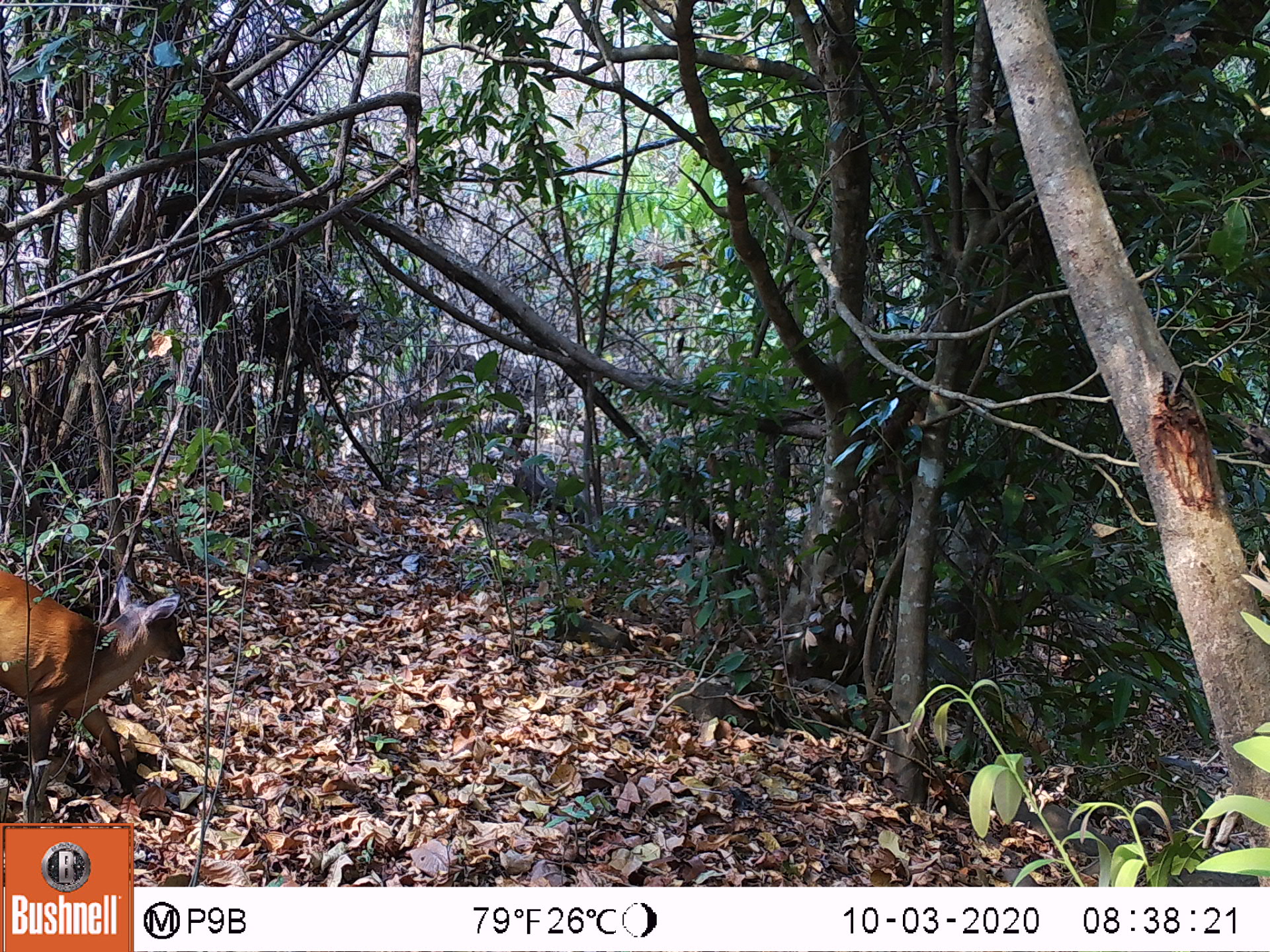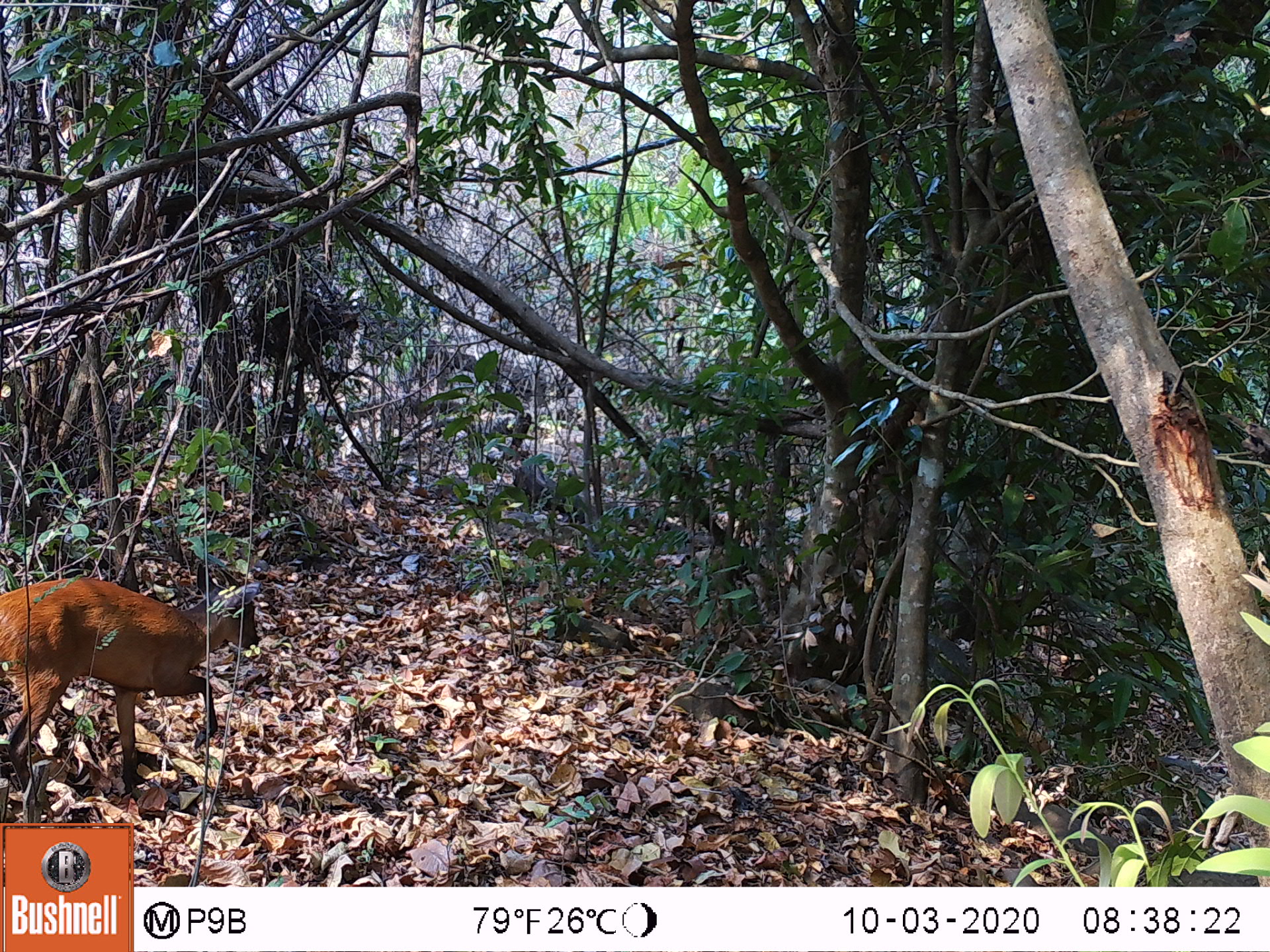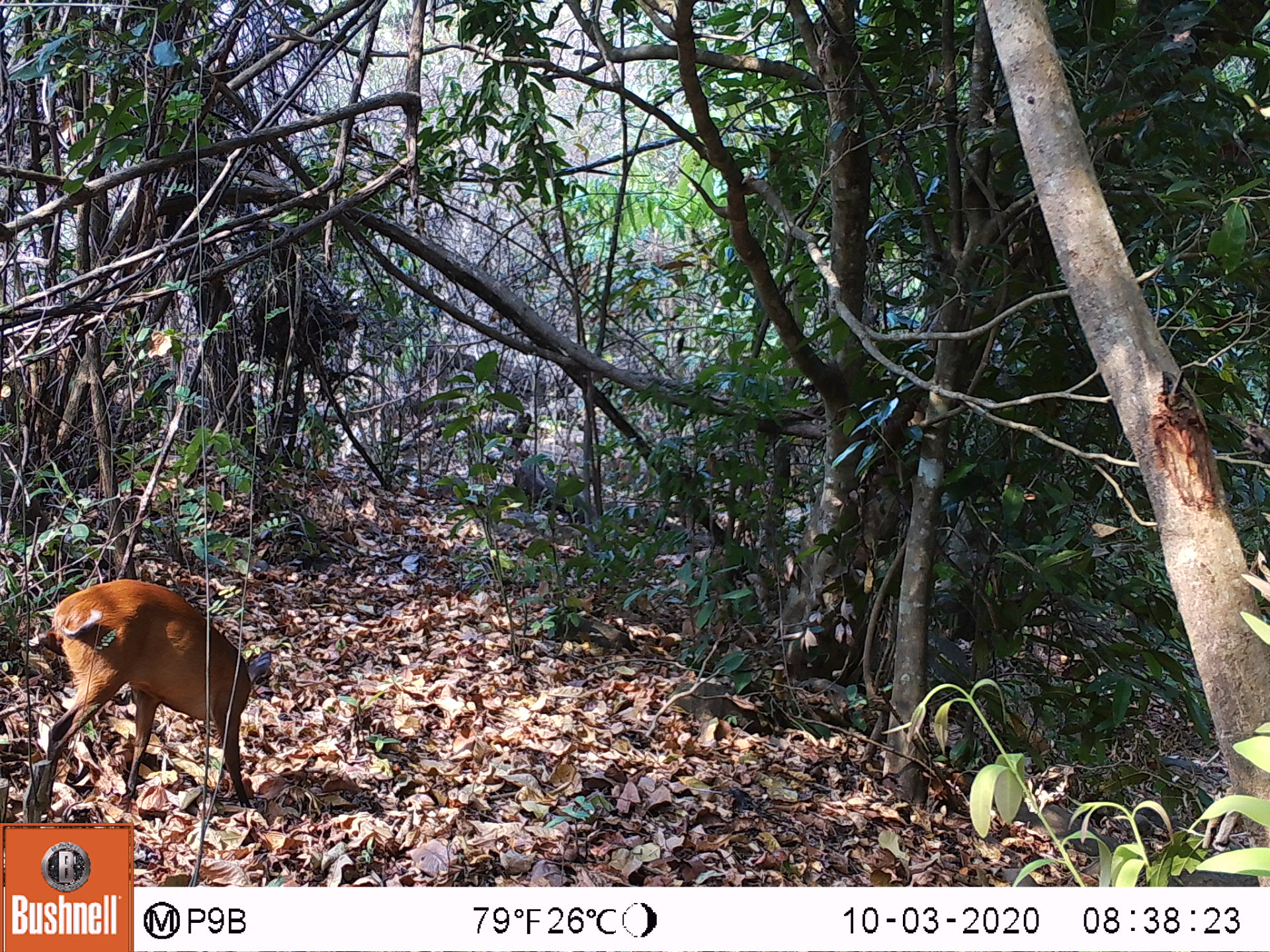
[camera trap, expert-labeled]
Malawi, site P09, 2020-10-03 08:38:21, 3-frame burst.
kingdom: Animalia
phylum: Chordata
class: Mammalia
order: Artiodactyla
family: Bovidae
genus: Cephalophorus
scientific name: Cephalophorus natalensis natalensis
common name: red duiker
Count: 1.